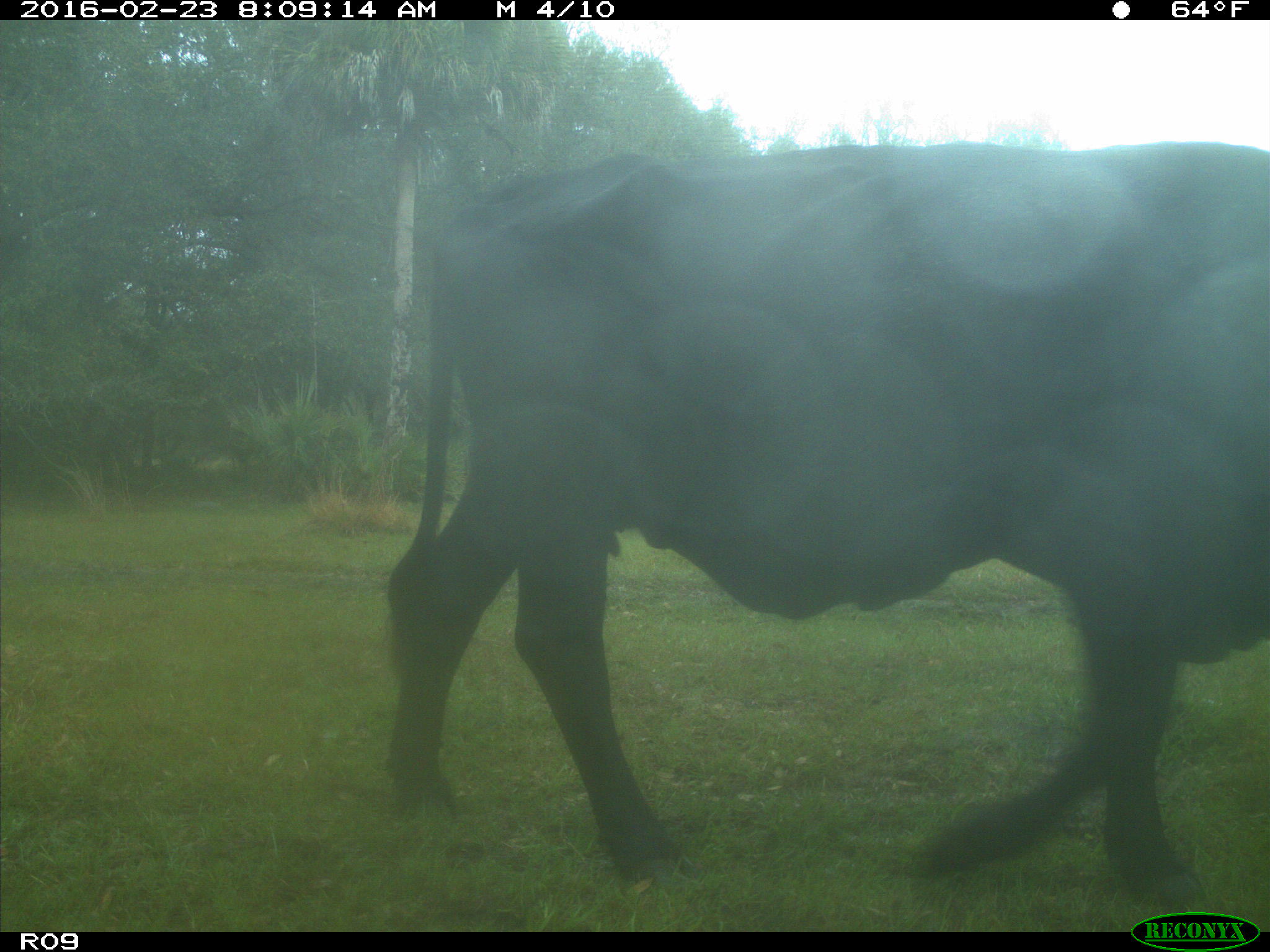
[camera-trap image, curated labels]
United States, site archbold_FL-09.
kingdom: Animalia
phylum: Chordata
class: Mammalia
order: Artiodactyla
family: Bovidae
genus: Bos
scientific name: Bos taurus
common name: domestic cow